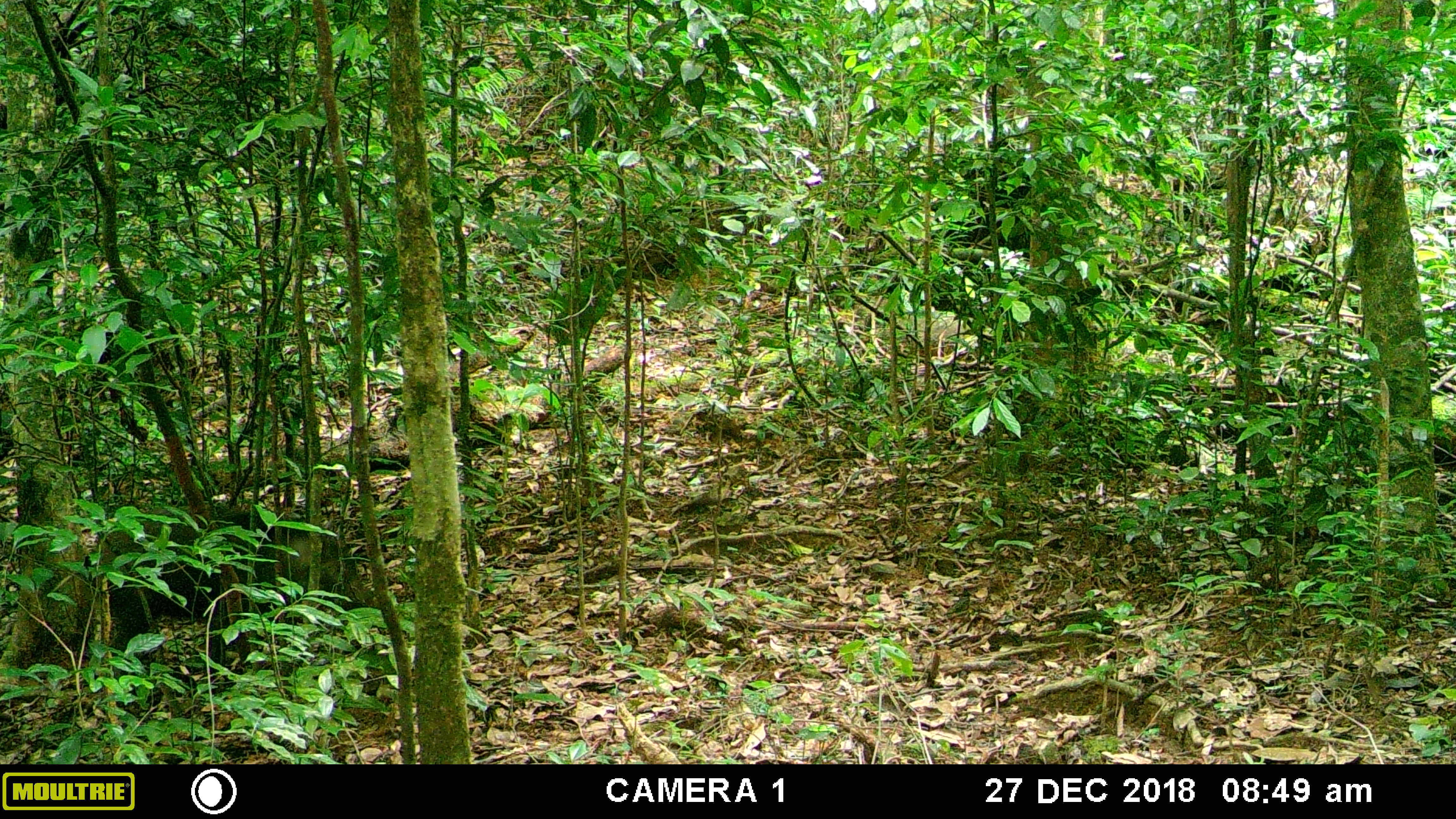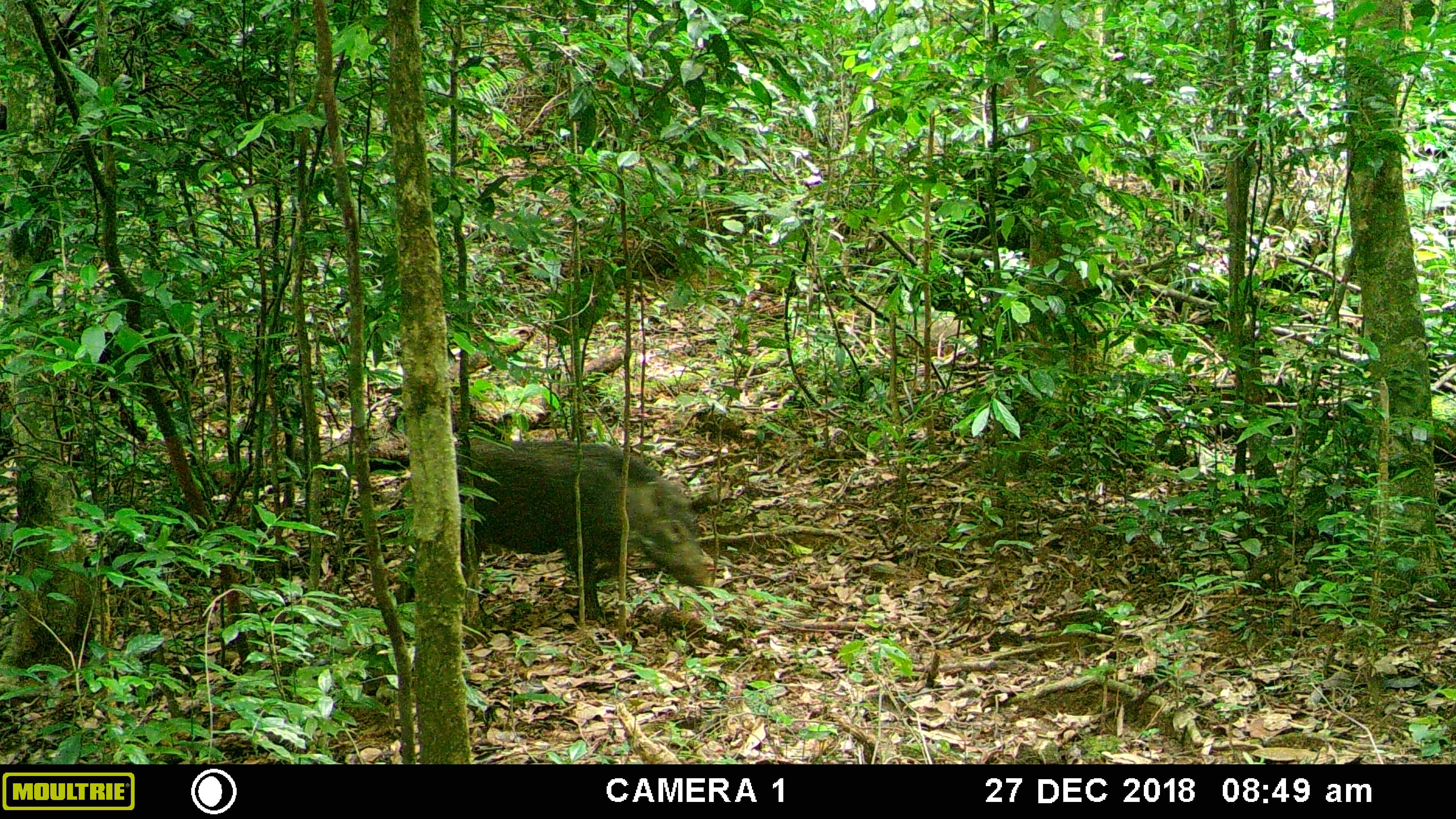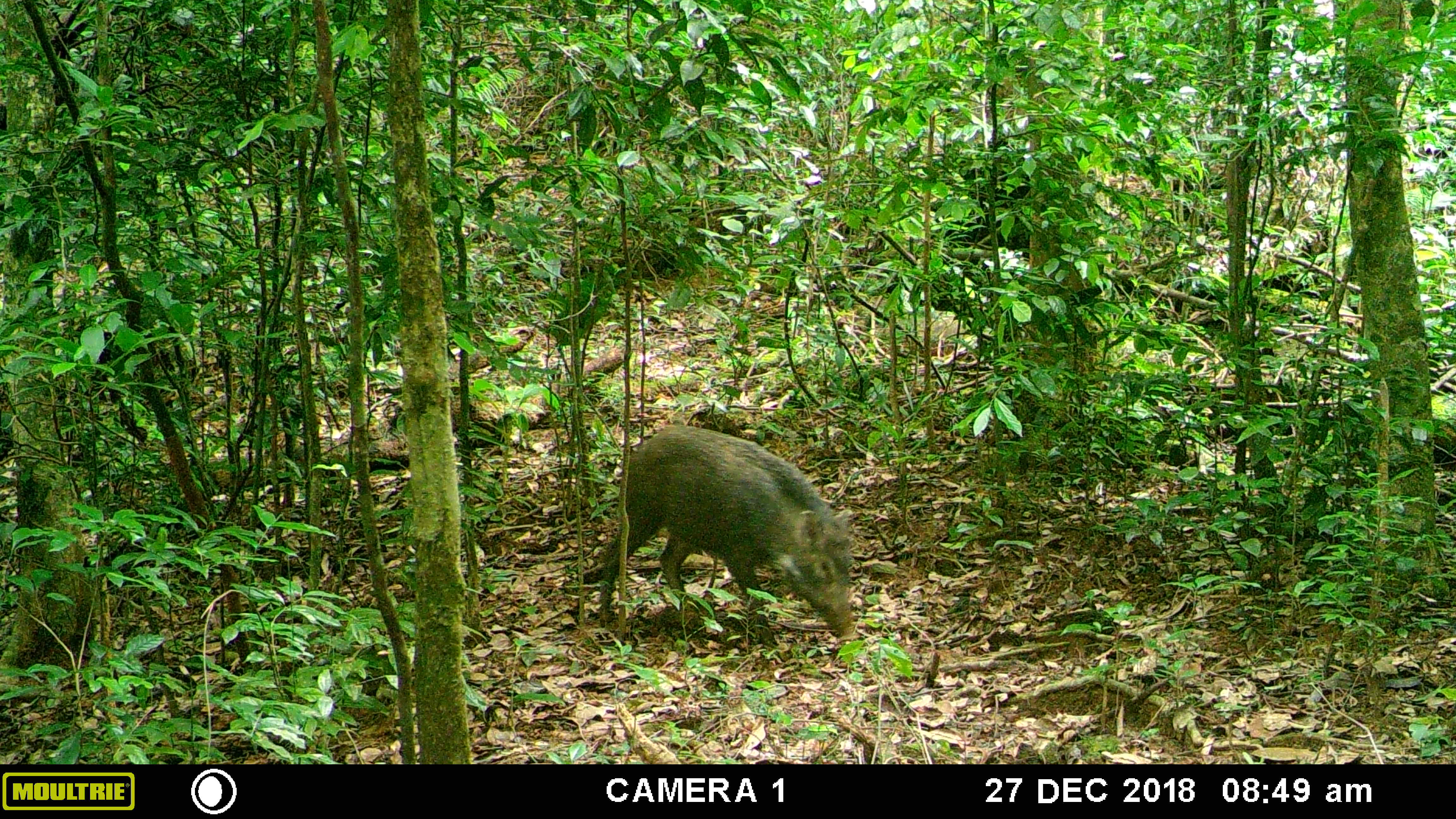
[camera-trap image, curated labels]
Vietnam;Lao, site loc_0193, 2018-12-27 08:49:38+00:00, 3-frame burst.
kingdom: Animalia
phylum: Chordata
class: Mammalia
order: Artiodactyla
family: Suidae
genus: Sus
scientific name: Sus scrofa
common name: eurasian wild pig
Eurasian wild pig (Sus scrofa). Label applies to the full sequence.